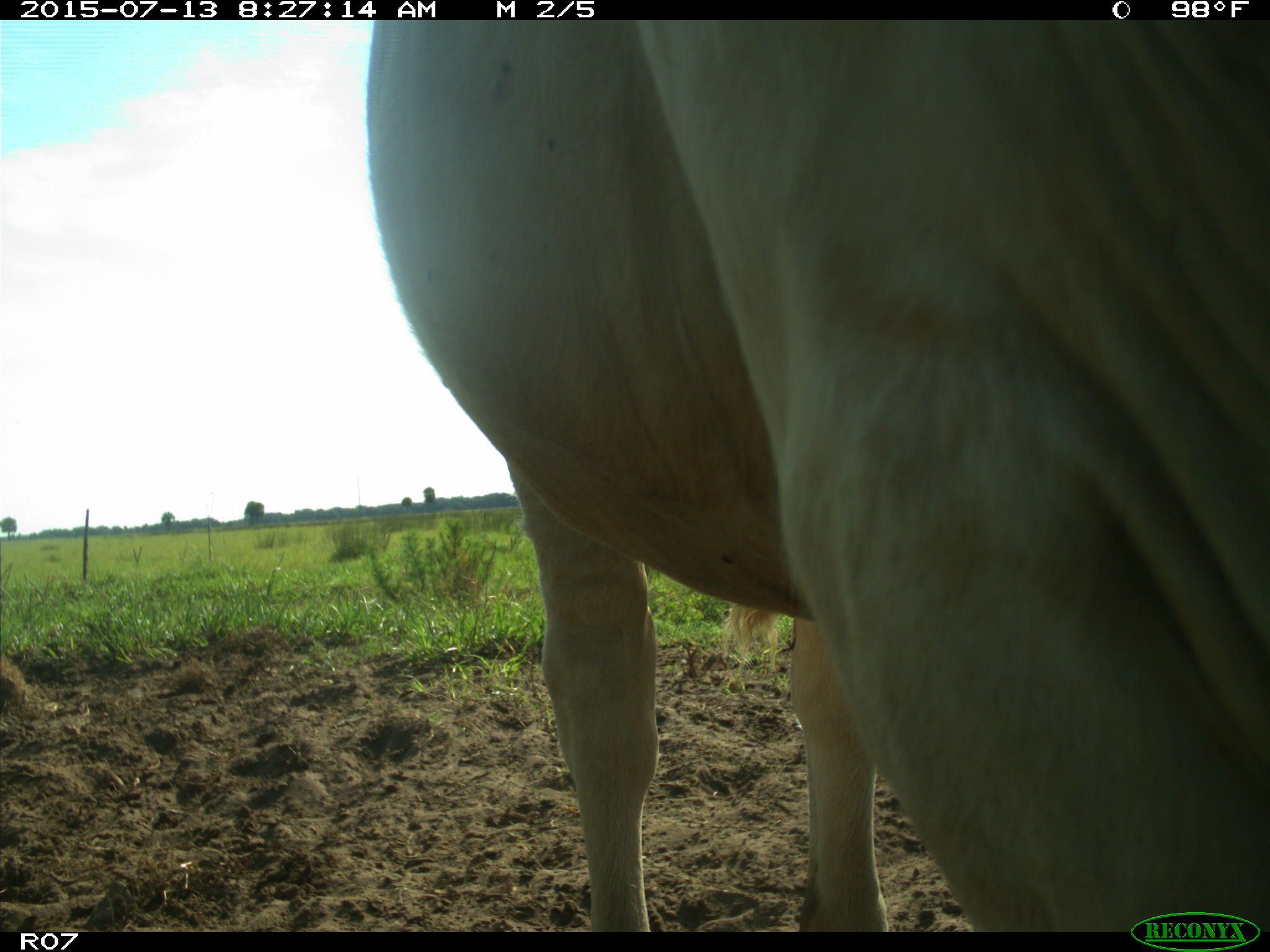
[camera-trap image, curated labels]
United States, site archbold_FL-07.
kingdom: Animalia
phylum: Chordata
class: Mammalia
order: Artiodactyla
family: Bovidae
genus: Bos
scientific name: Bos taurus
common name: domestic cow